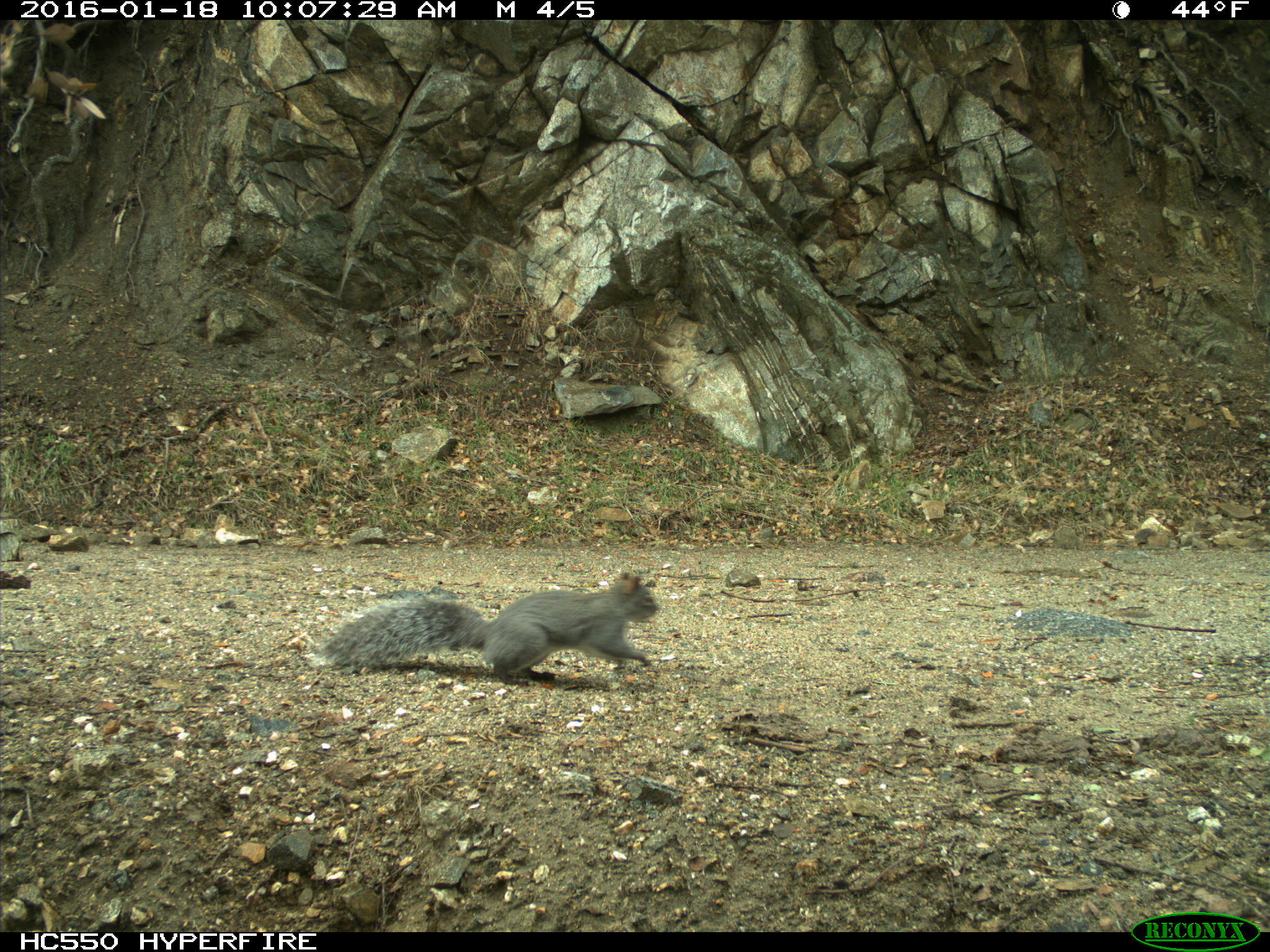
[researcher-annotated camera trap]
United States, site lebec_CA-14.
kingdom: Animalia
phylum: Chordata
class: Mammalia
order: Rodentia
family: Sciuridae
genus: Sciurus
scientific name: Sciurus carolinensis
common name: eastern gray squirrel